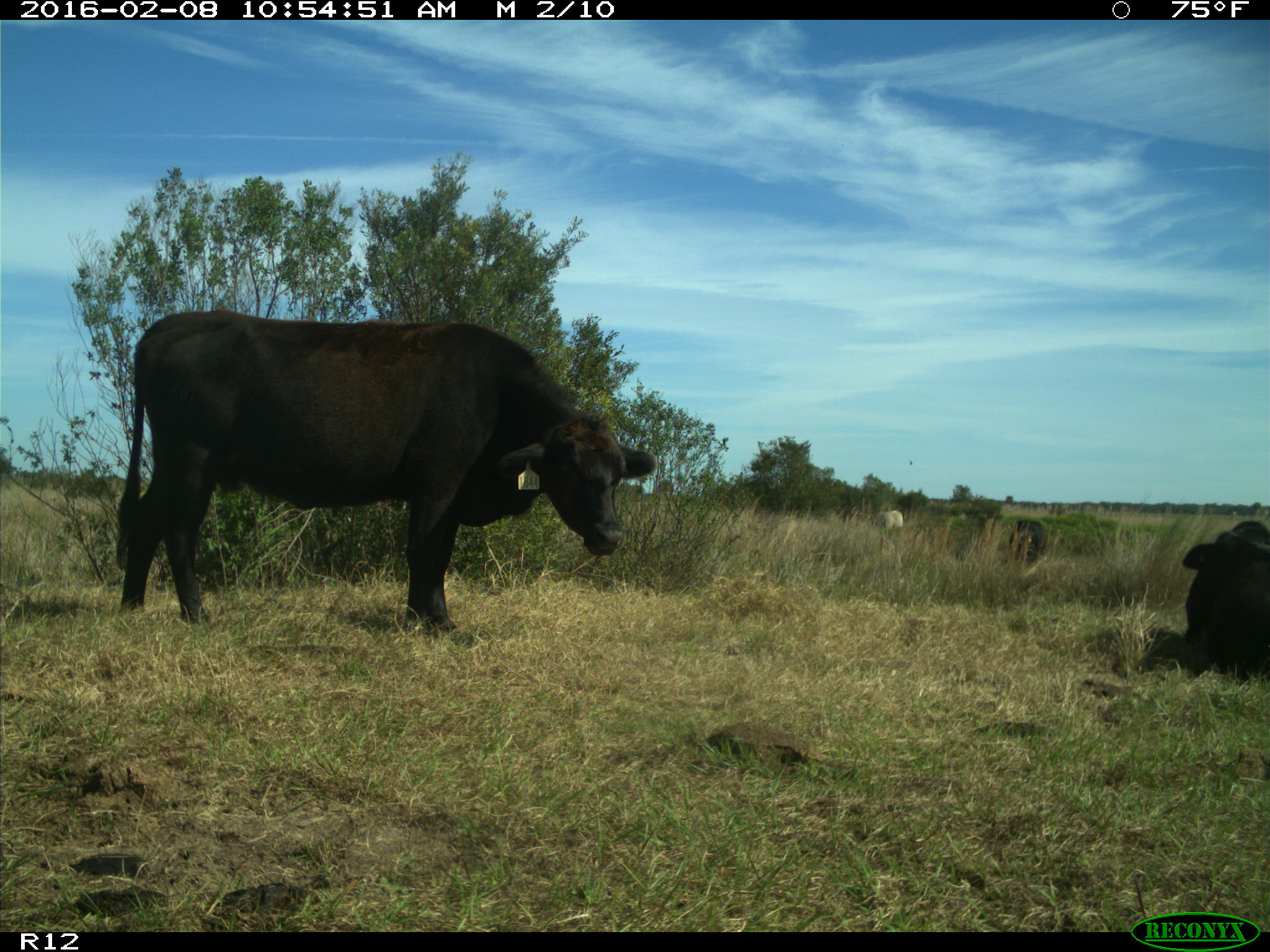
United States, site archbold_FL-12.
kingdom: Animalia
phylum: Chordata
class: Mammalia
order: Artiodactyla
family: Bovidae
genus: Bos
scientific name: Bos taurus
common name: domestic cow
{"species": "Bos taurus (domestic cow)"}